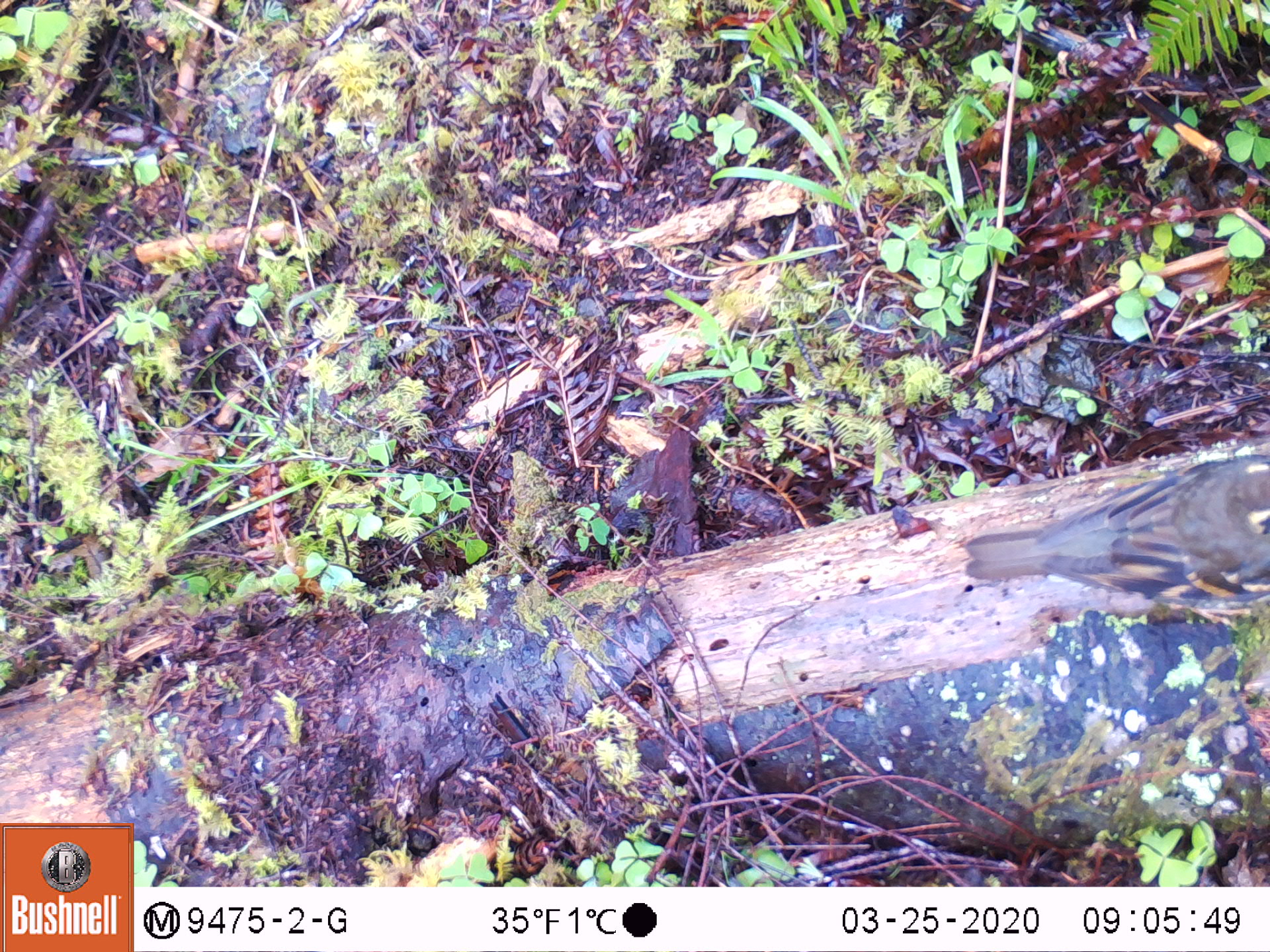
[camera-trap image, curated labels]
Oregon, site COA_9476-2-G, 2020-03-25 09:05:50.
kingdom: Animalia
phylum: Chordata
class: Aves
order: Passeriformes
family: Turdidae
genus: Ixoreus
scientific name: Ixoreus naevius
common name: varied thrush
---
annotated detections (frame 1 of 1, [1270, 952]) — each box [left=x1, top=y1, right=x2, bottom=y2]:
varied thrush: [left=960, top=448, right=1267, bottom=610]